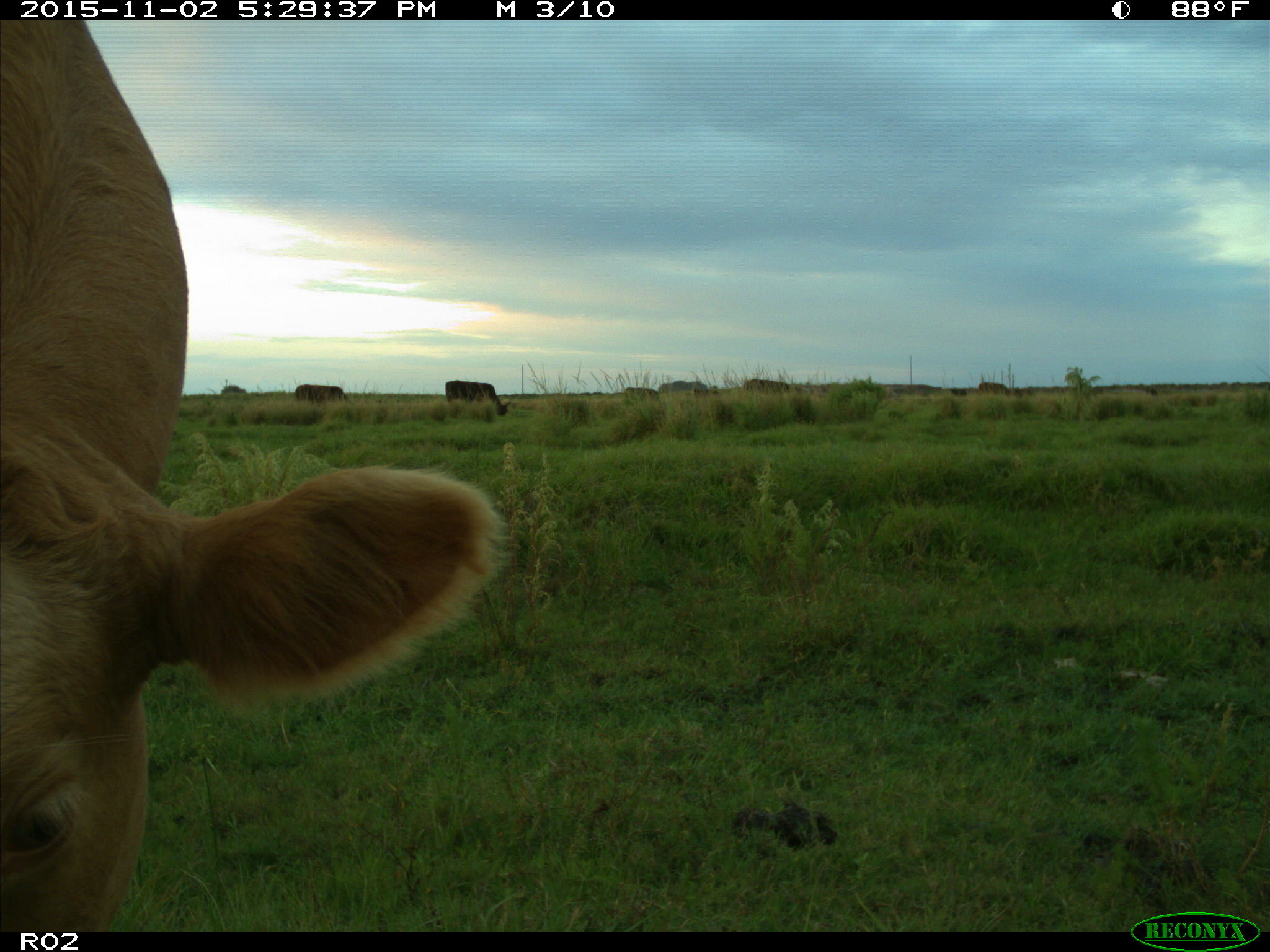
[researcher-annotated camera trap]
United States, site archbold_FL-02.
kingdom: Animalia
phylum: Chordata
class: Mammalia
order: Artiodactyla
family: Bovidae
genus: Bos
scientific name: Bos taurus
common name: domestic cow